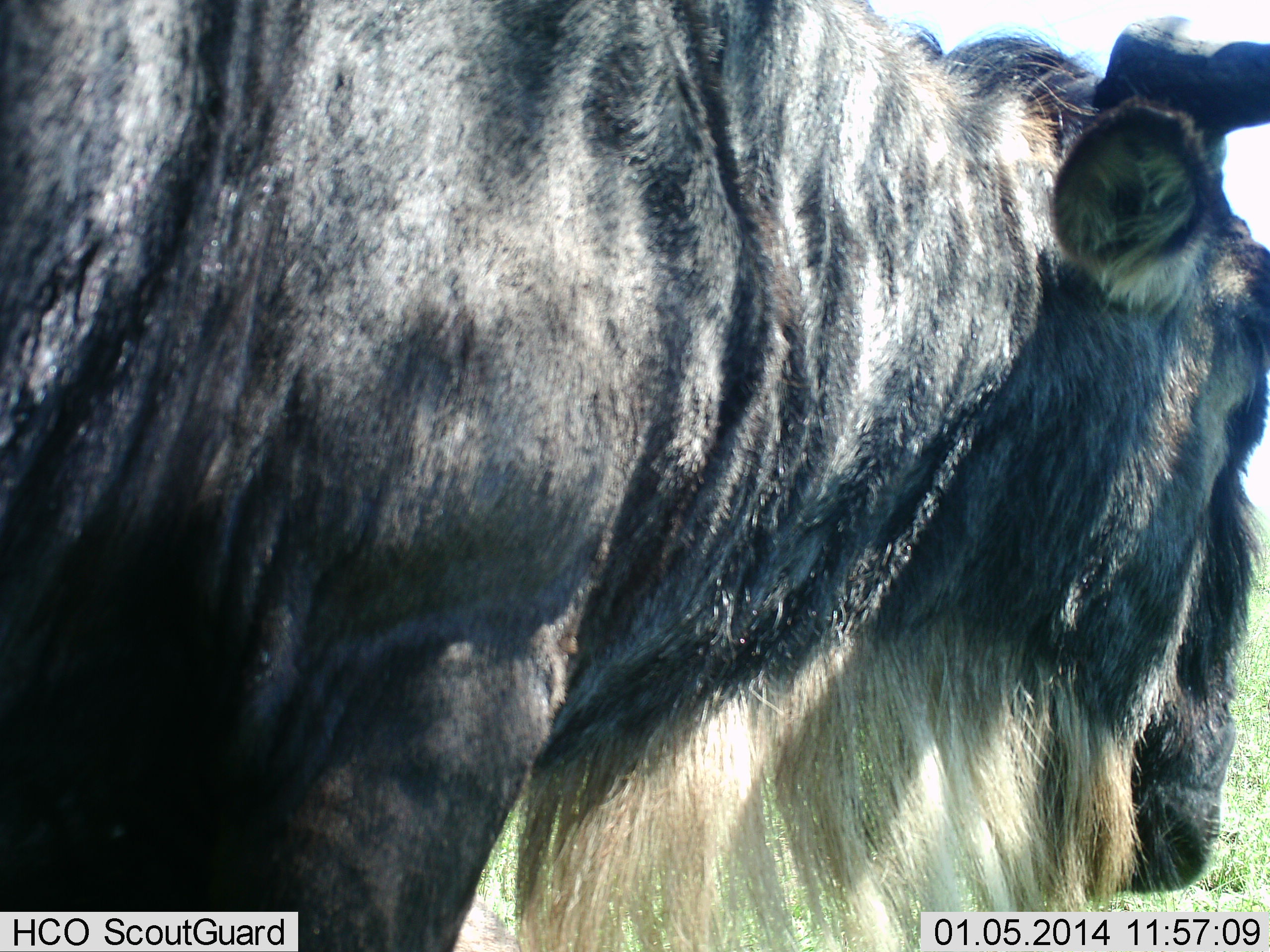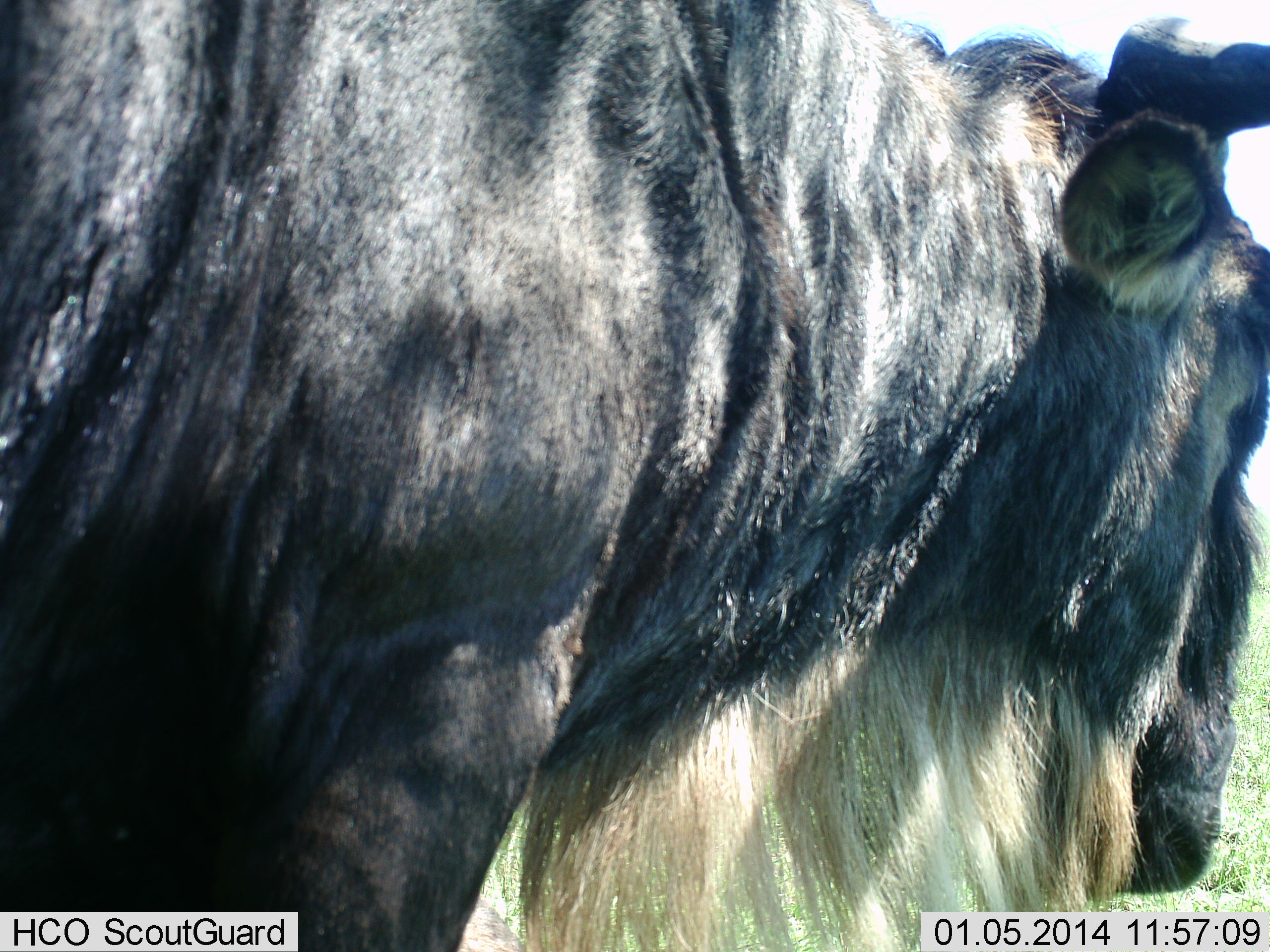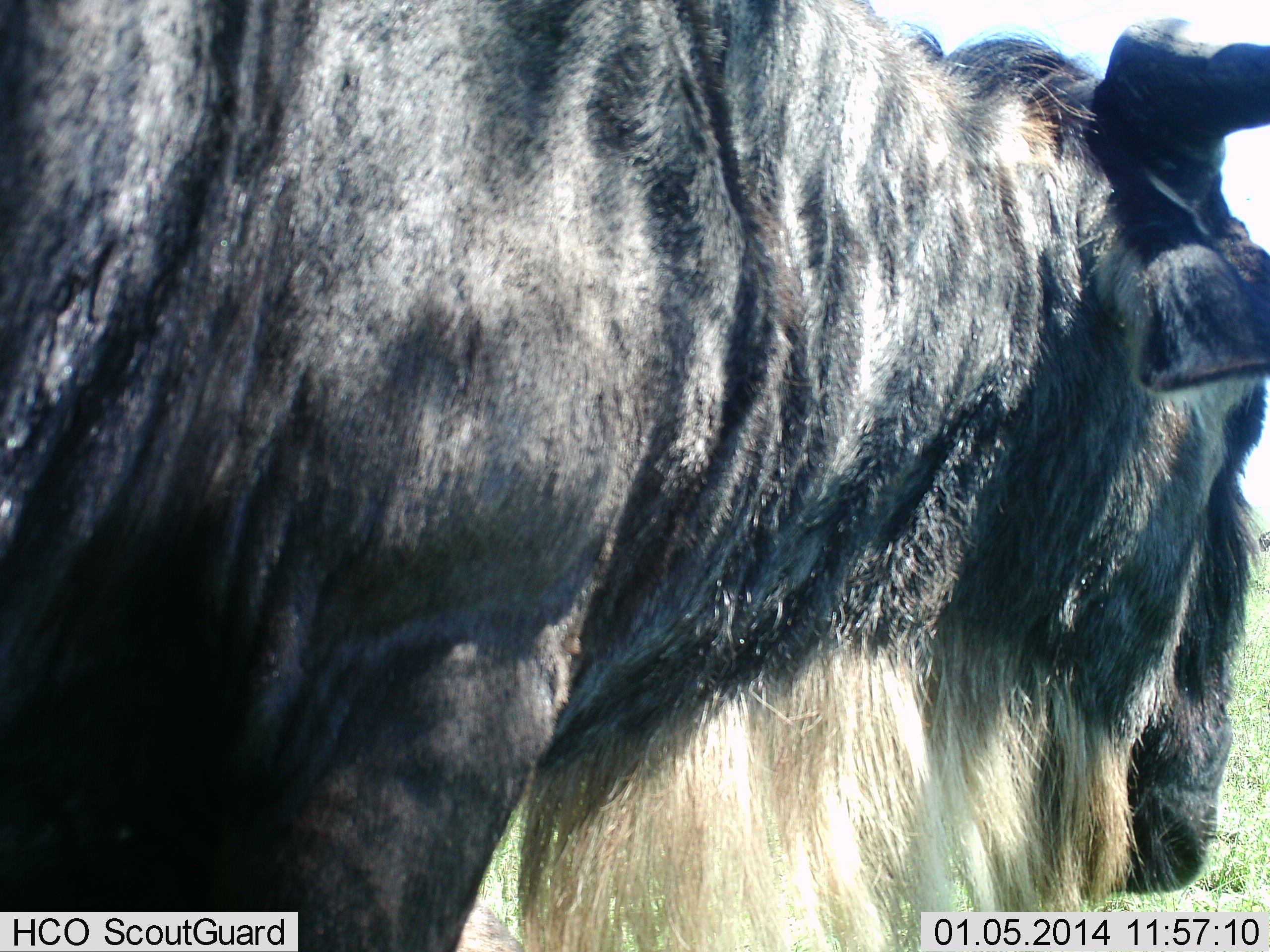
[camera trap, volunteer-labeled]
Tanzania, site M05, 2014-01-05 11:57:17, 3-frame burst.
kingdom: Animalia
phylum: Chordata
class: Mammalia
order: Artiodactyla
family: Bovidae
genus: Connochaetes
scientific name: Connochaetes taurinus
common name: blue wildebeest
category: wildebeest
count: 1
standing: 100%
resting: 0%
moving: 0%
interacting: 0%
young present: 0%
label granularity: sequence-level